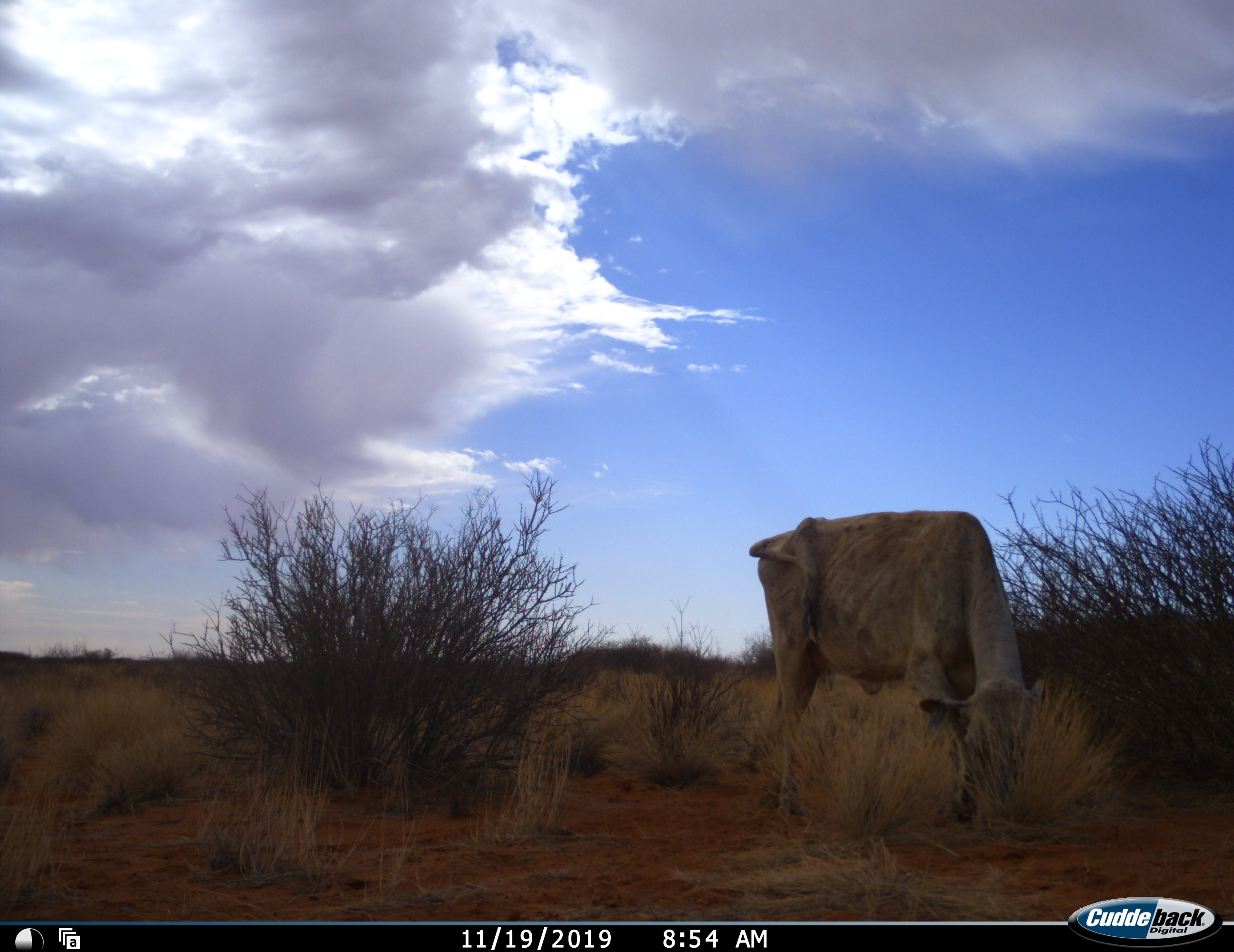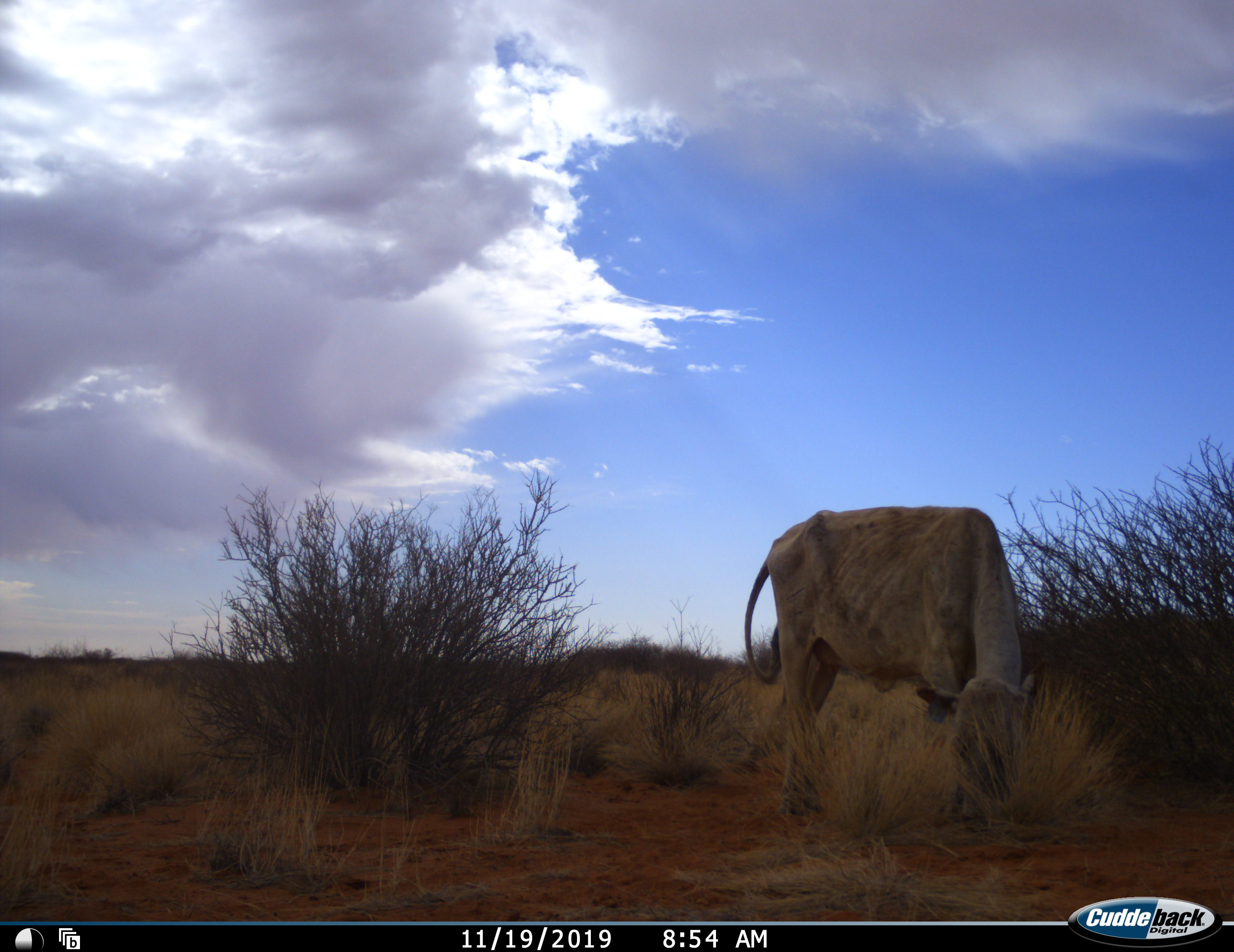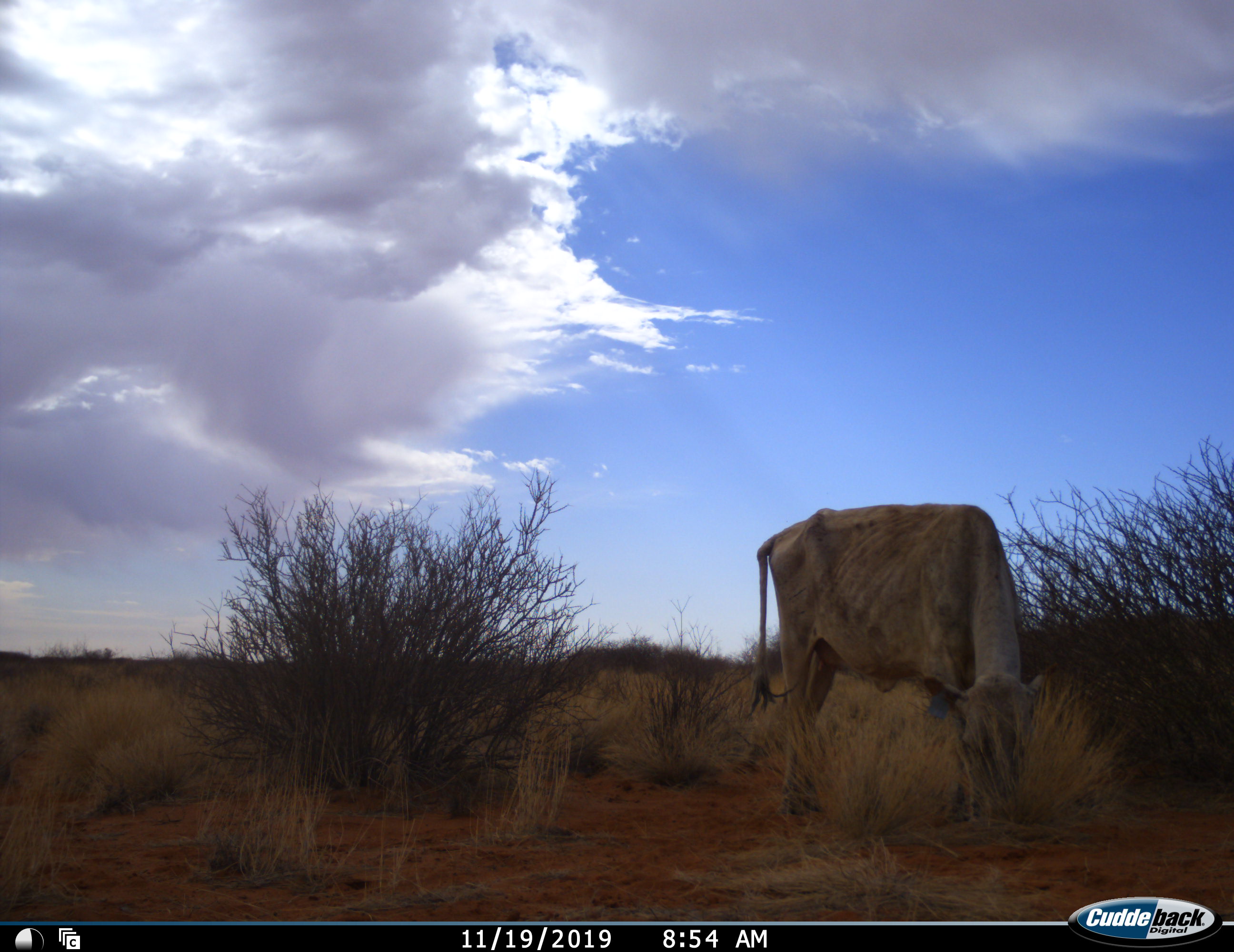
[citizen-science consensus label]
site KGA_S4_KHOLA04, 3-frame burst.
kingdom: Animalia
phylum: Chordata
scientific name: Vertebrata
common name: domestic animal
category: domesticanimal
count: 1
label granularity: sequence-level